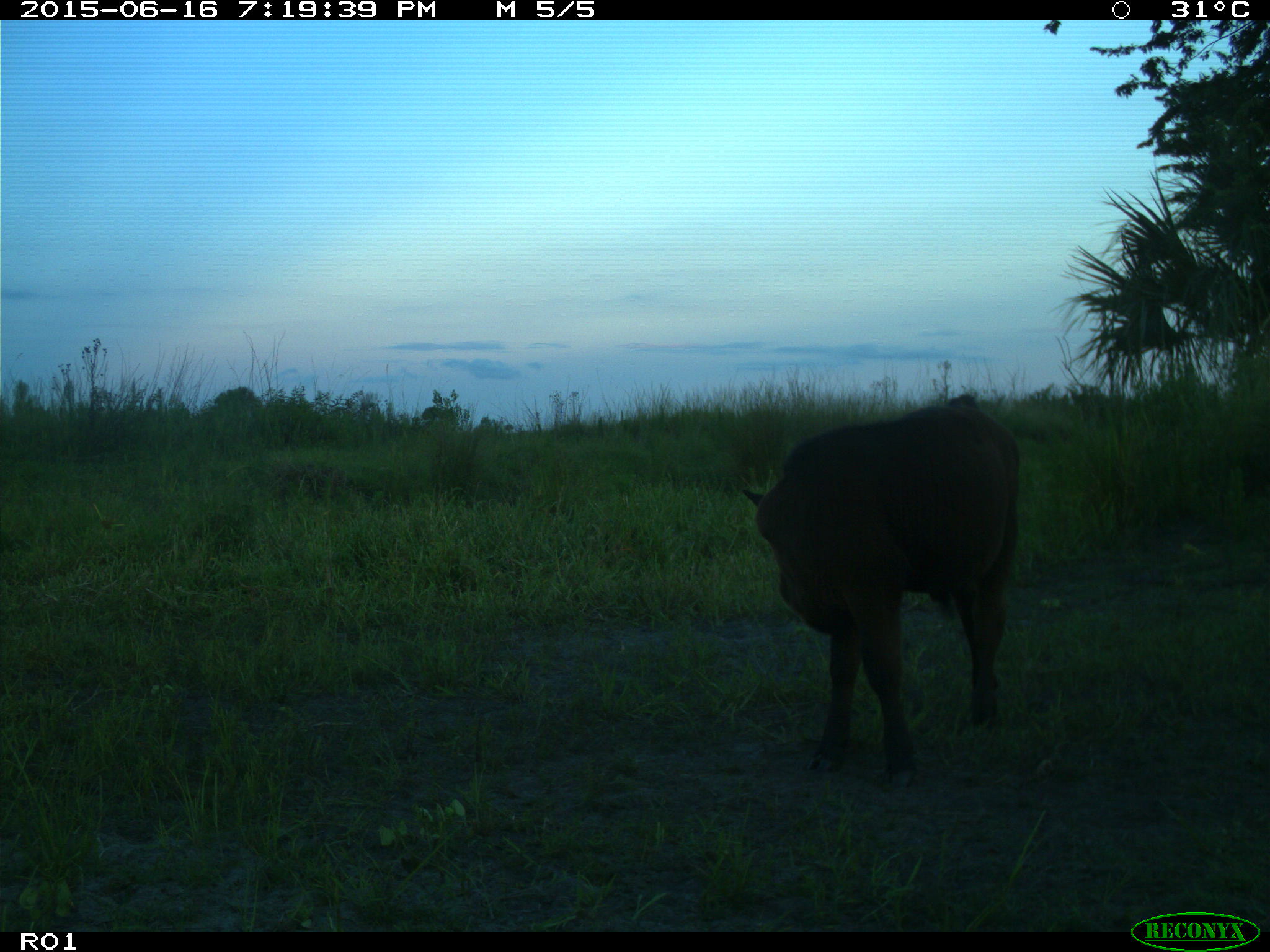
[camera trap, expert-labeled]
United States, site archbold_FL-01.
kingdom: Animalia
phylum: Chordata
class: Mammalia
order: Artiodactyla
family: Bovidae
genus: Bos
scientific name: Bos taurus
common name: domestic cow